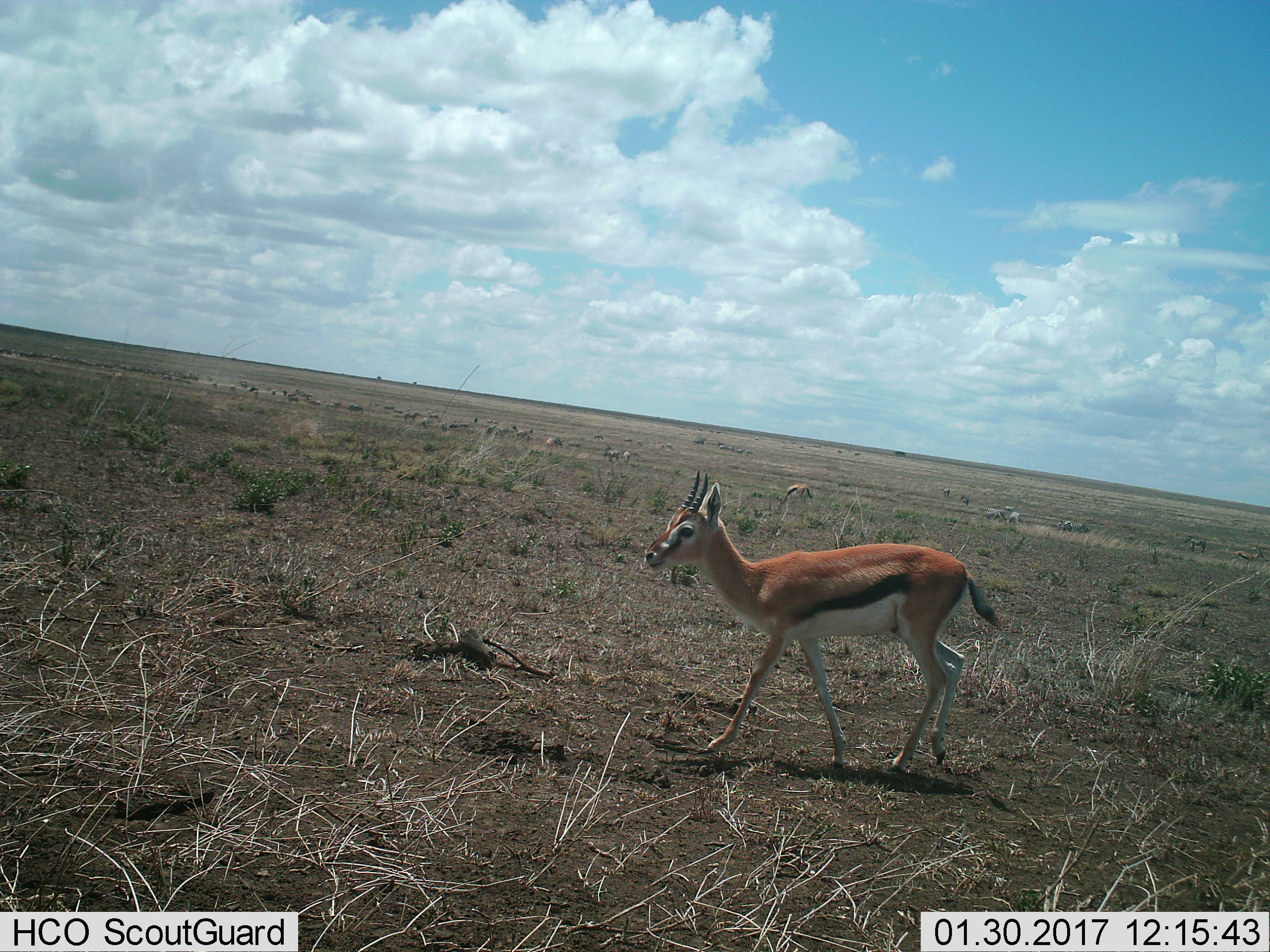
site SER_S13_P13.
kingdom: Animalia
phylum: Chordata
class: Mammalia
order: Artiodactyla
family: Bovidae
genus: Eudorcas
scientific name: Eudorcas thomsonii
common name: thomson's gazelle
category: gazellethomsons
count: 2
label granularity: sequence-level